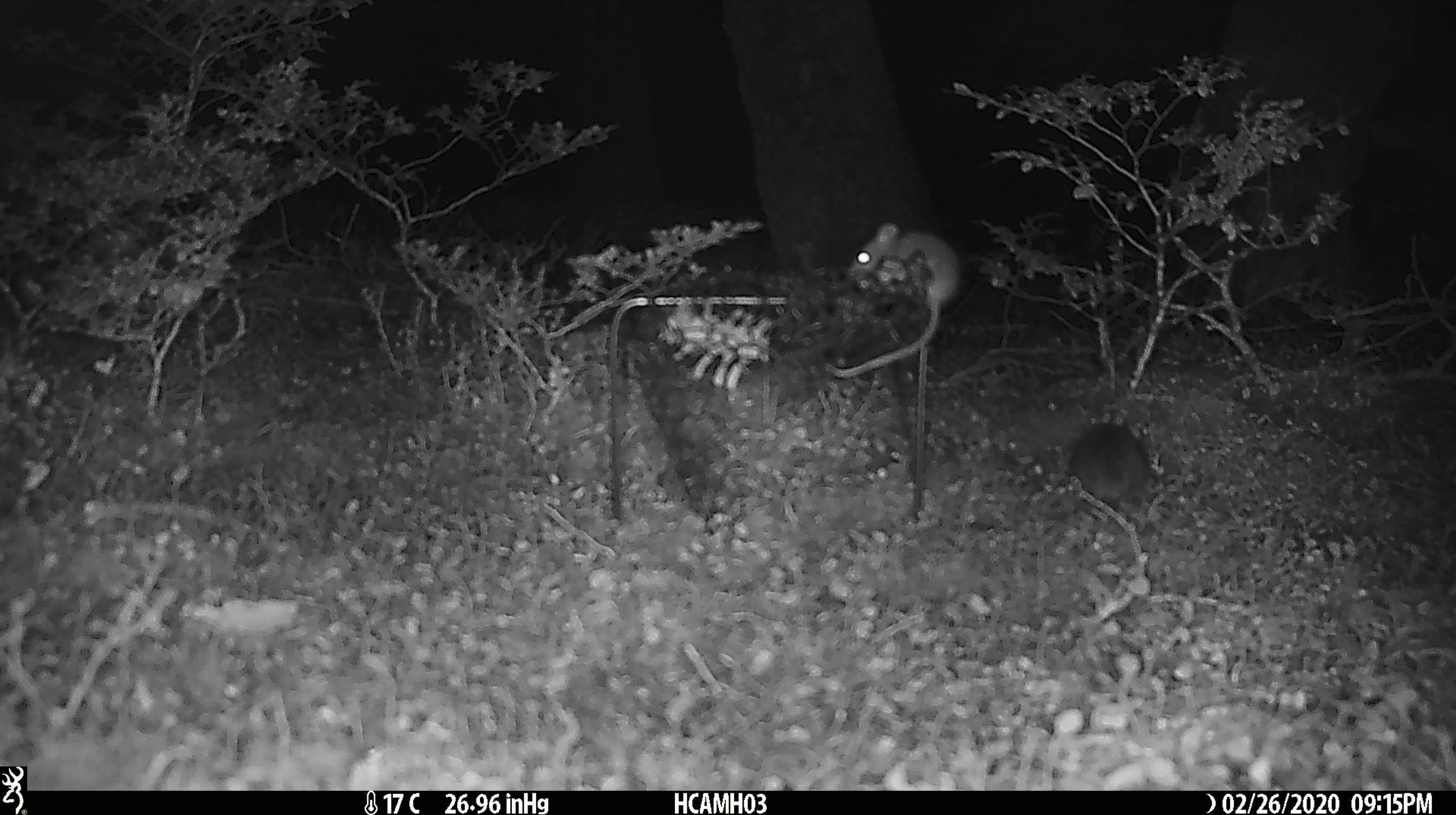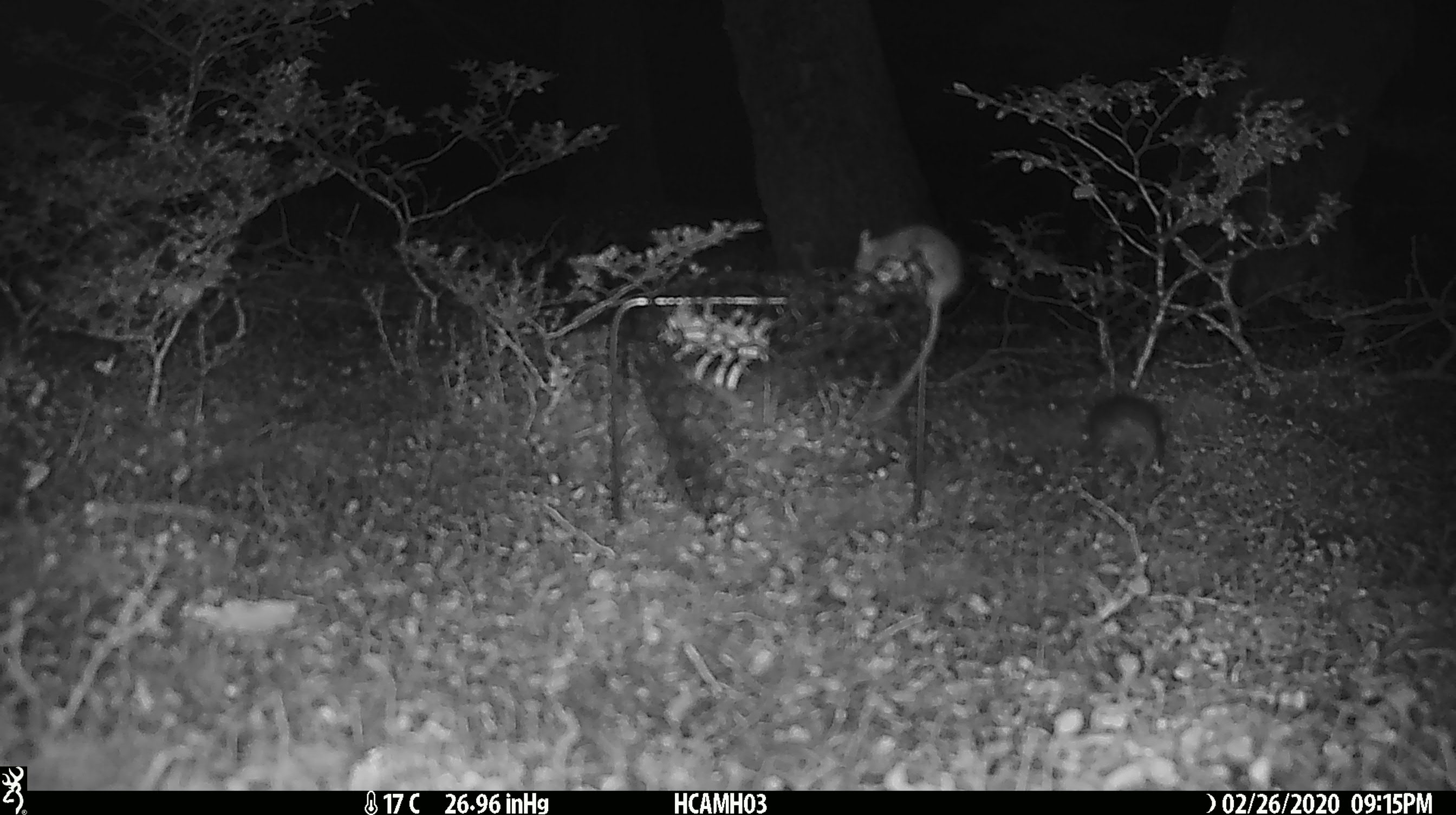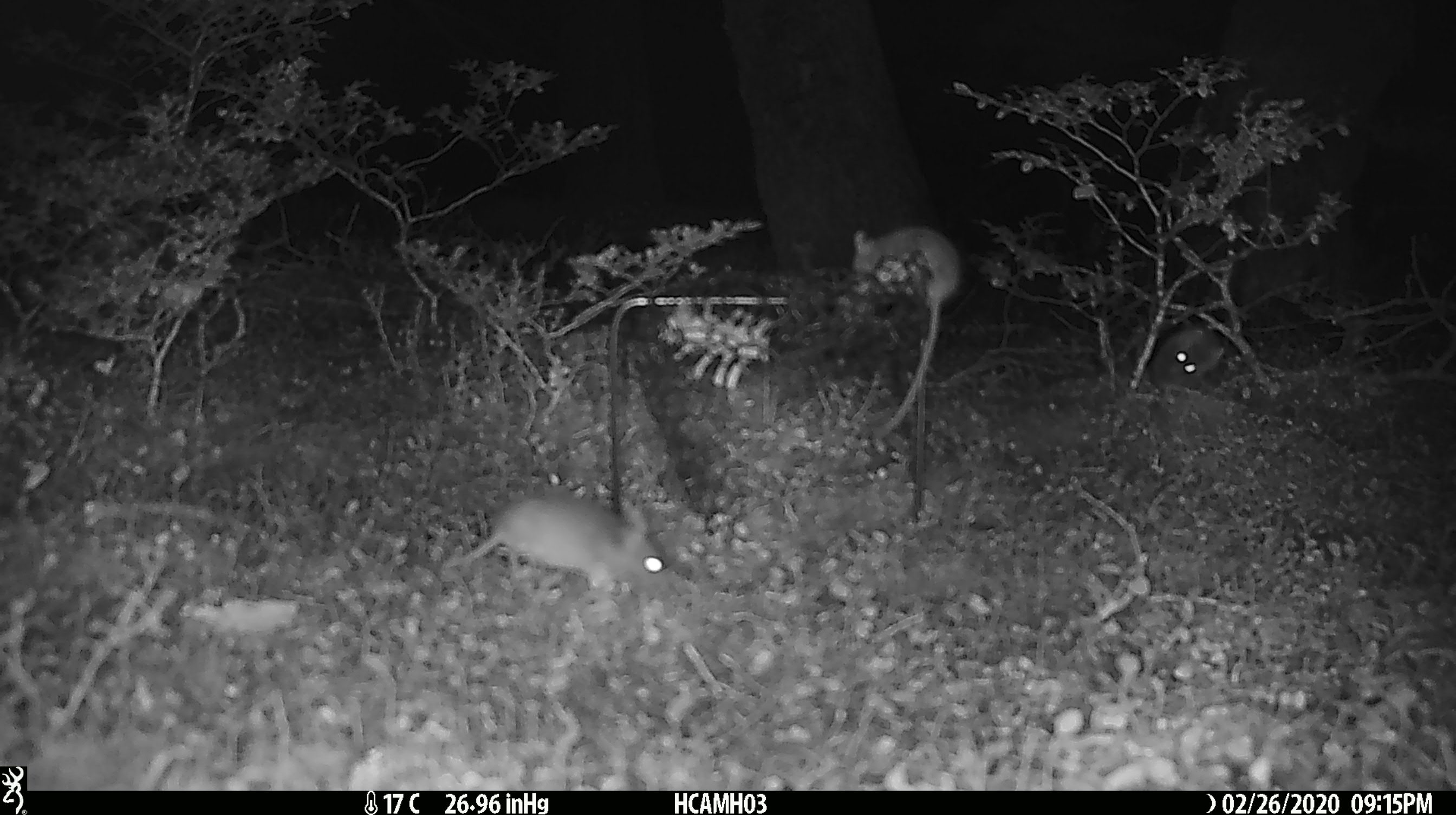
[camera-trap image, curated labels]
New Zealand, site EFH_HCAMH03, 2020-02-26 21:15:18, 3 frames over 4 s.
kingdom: Animalia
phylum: Chordata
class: Mammalia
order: Rodentia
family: Muridae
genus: Mus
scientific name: Mus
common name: mouse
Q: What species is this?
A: Mouse (Mus).